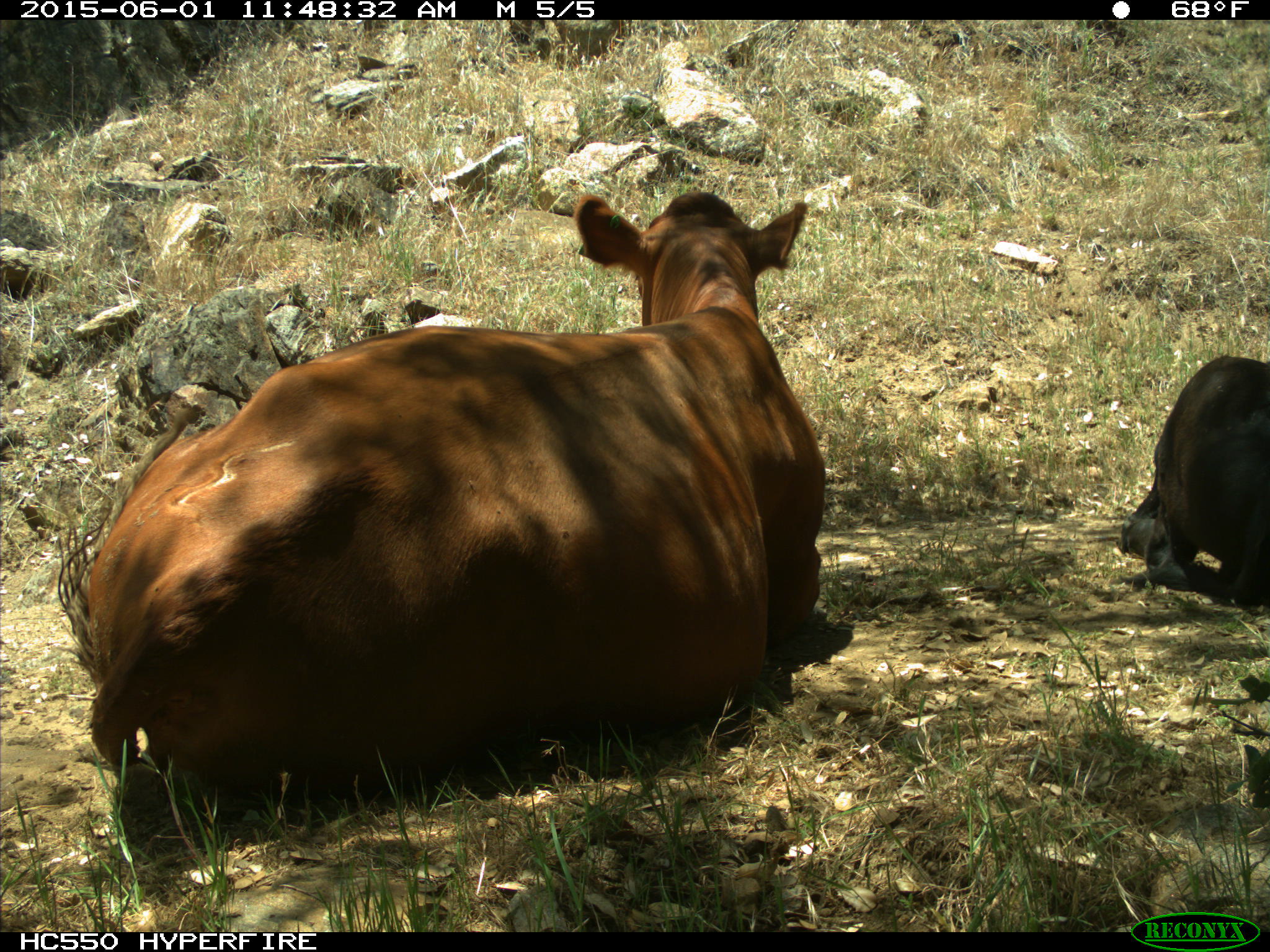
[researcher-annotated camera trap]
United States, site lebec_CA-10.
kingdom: Animalia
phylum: Chordata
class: Mammalia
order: Artiodactyla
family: Bovidae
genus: Bos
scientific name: Bos taurus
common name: domestic cow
Bos taurus (domestic cow).